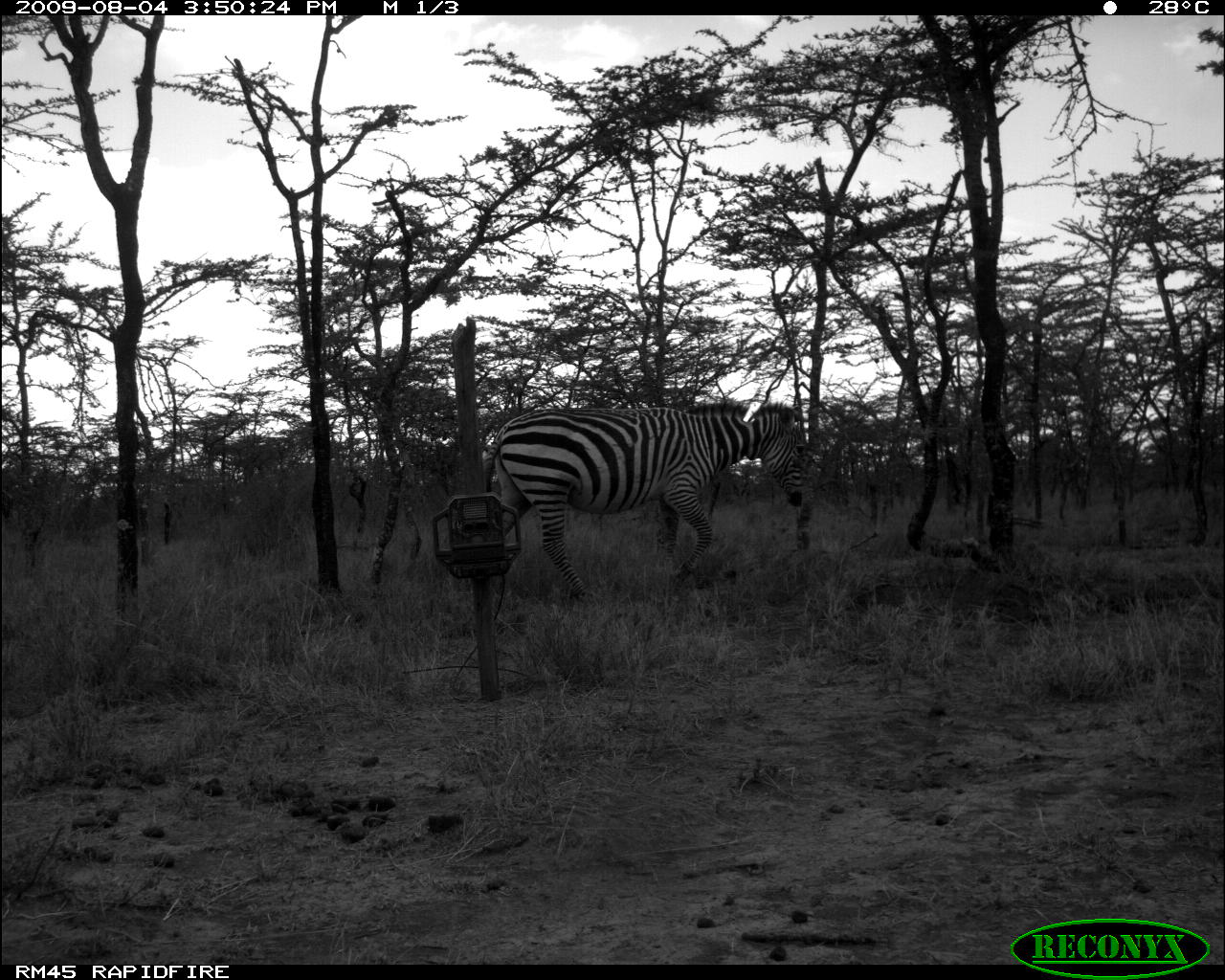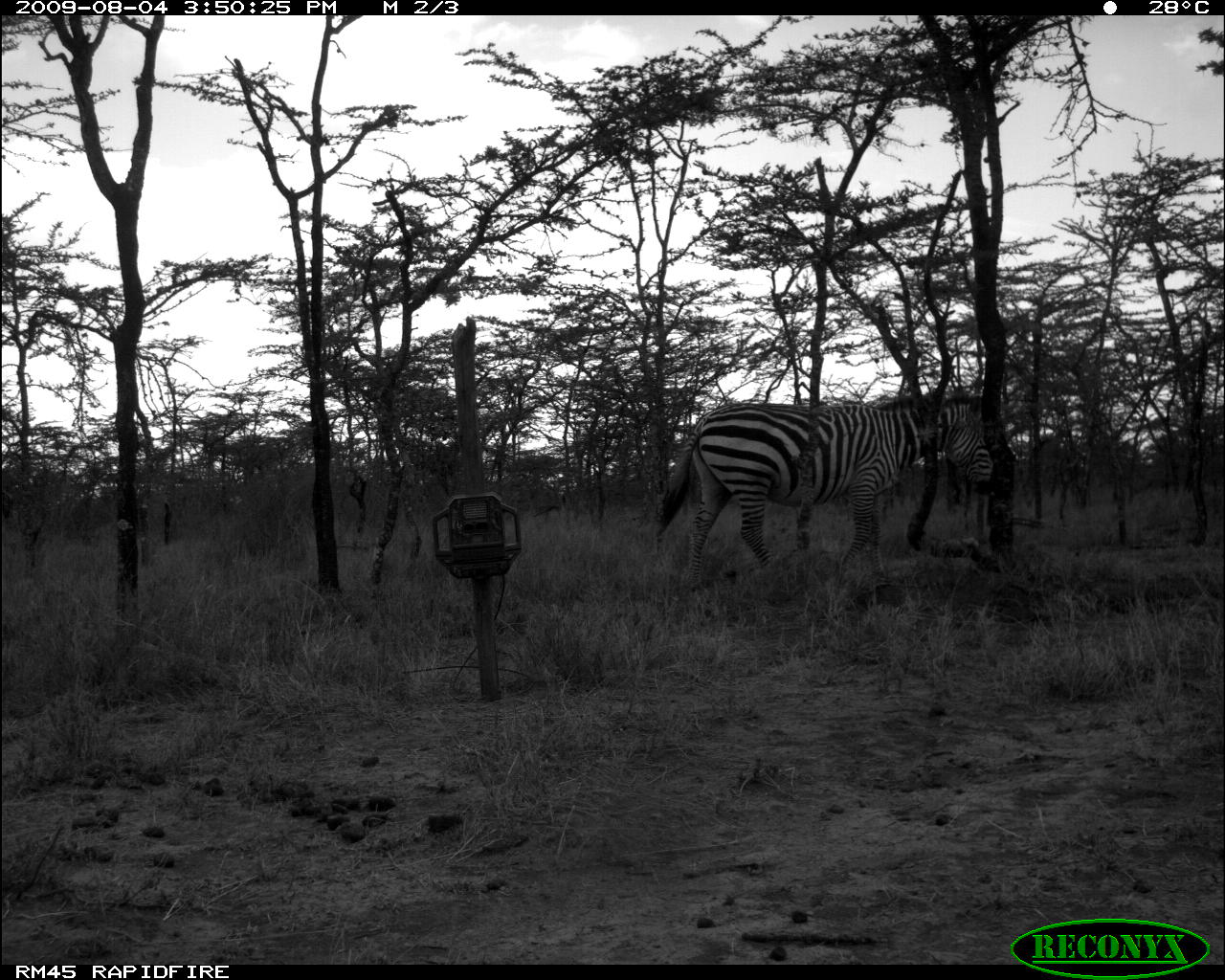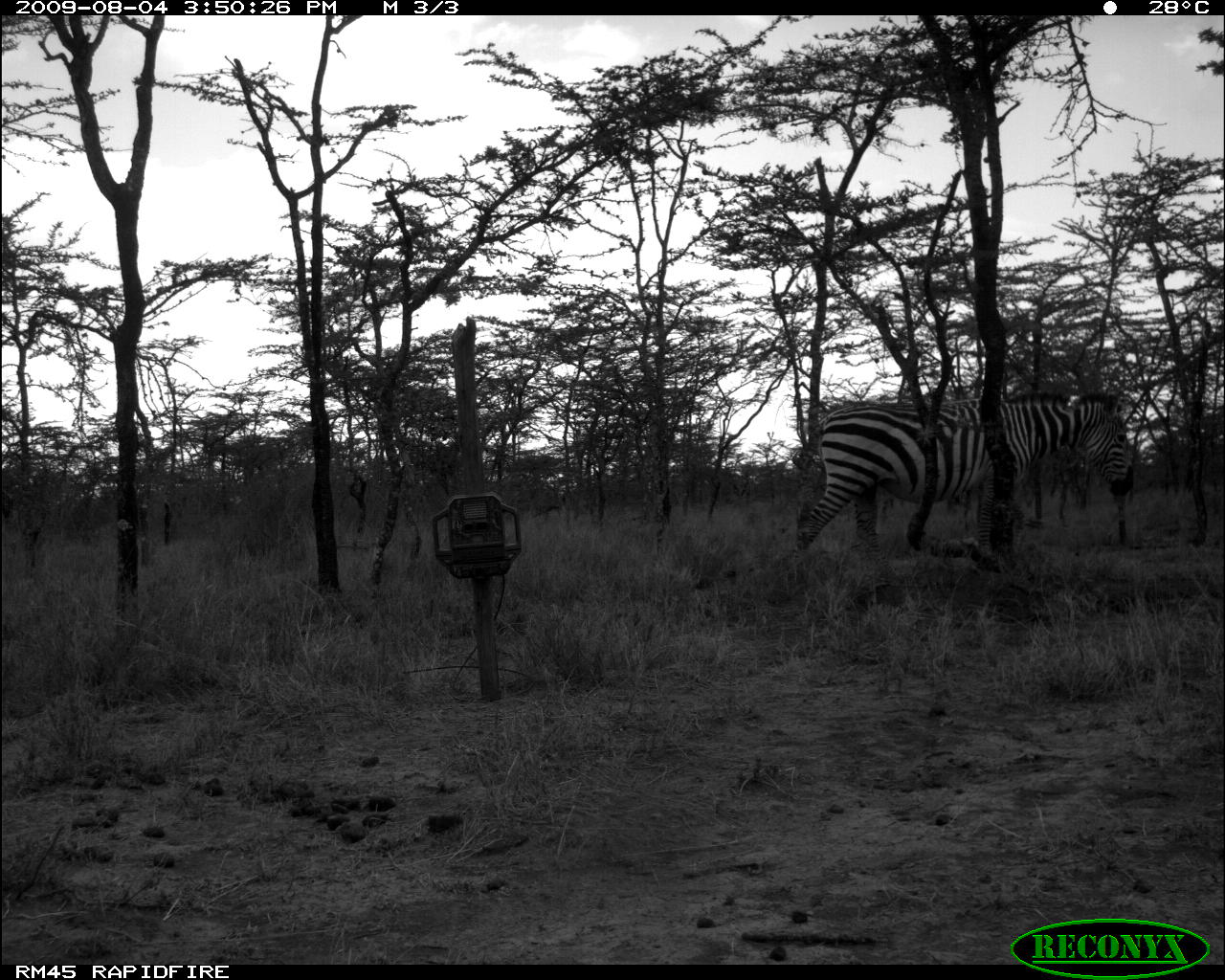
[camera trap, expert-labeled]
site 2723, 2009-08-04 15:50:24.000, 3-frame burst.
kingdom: Animalia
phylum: Chordata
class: Mammalia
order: Perissodactyla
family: Equidae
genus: Equus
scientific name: Equus quagga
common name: plains zebra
Equus quagga (plains zebra), count 1.